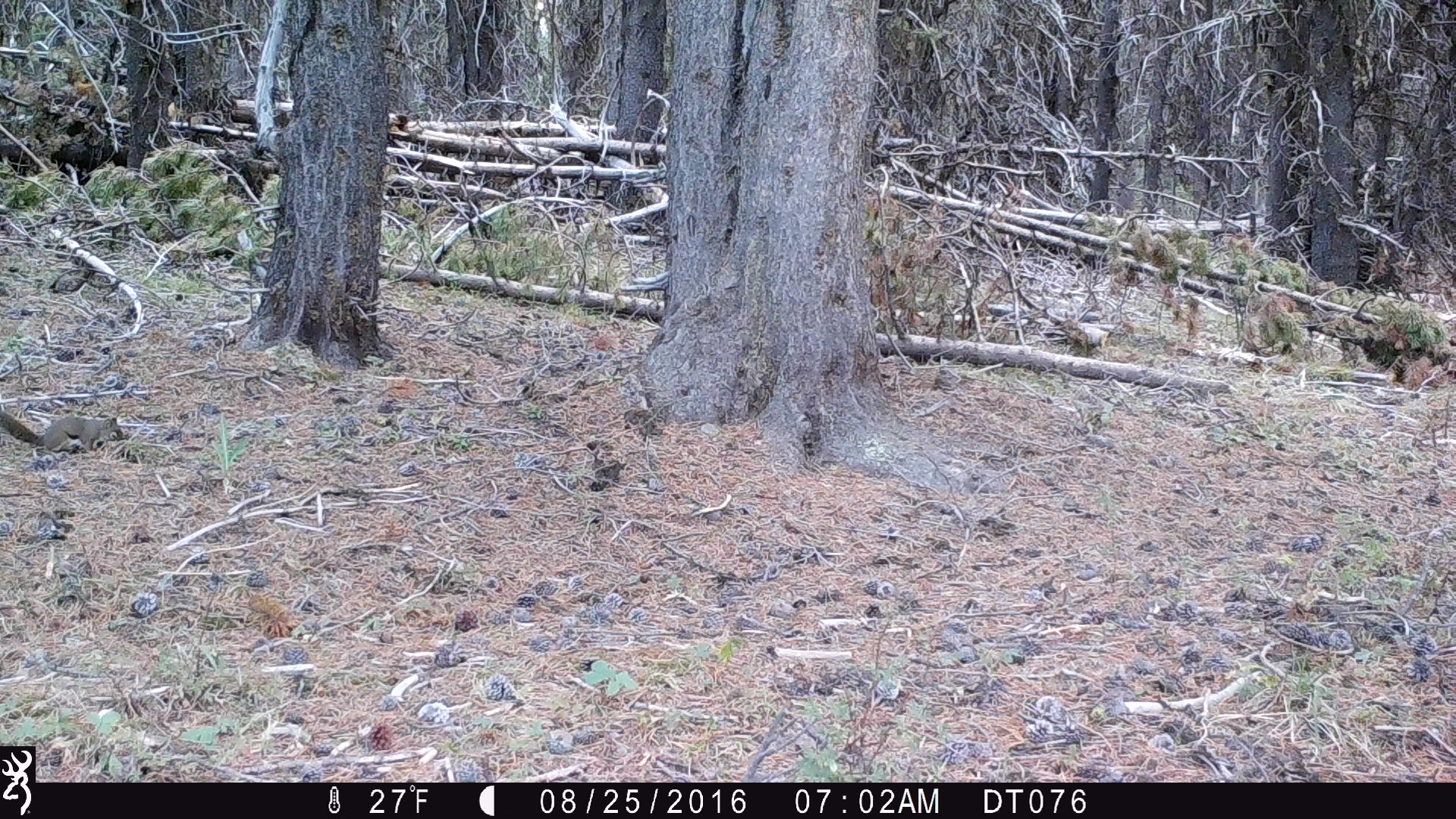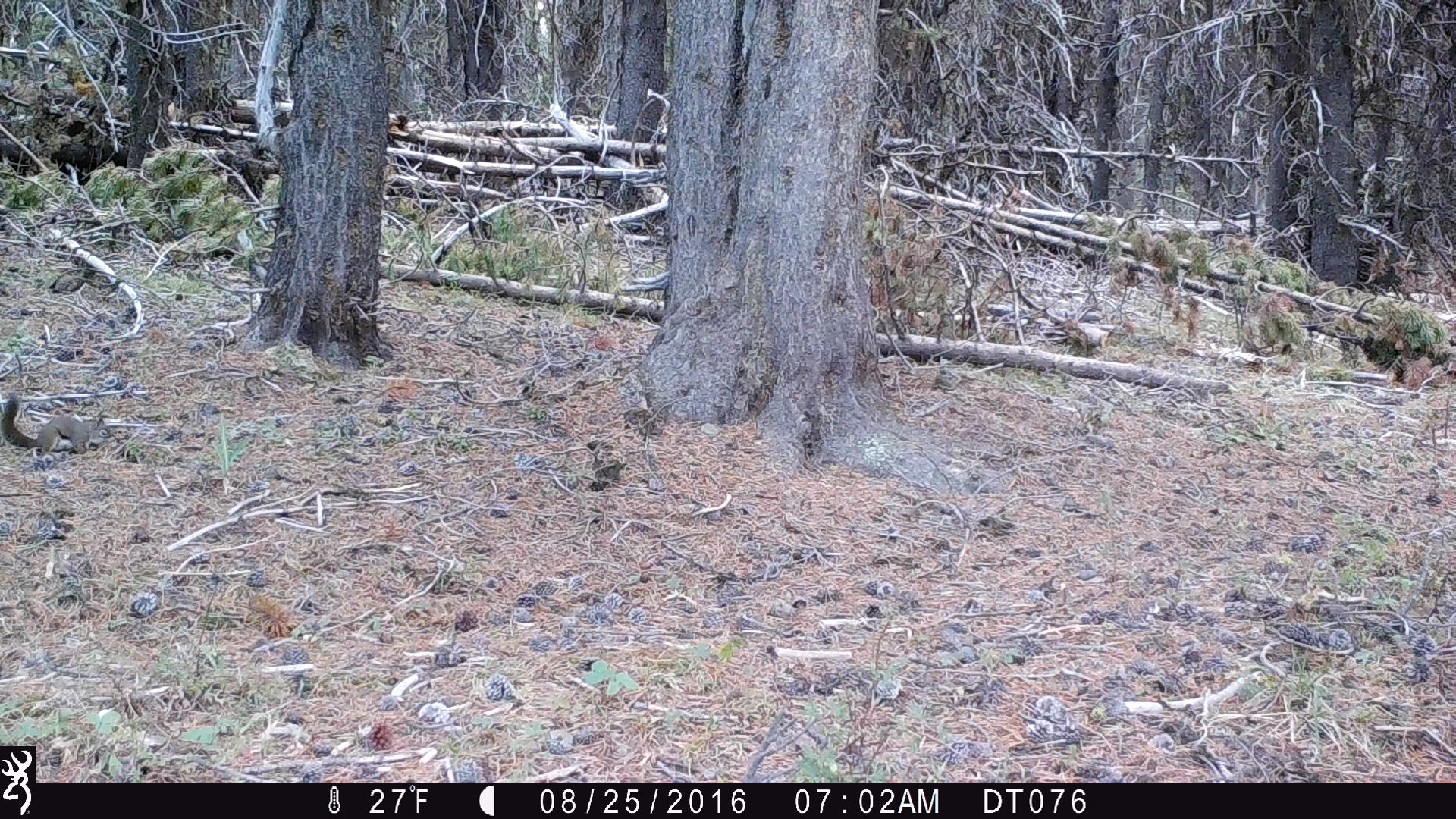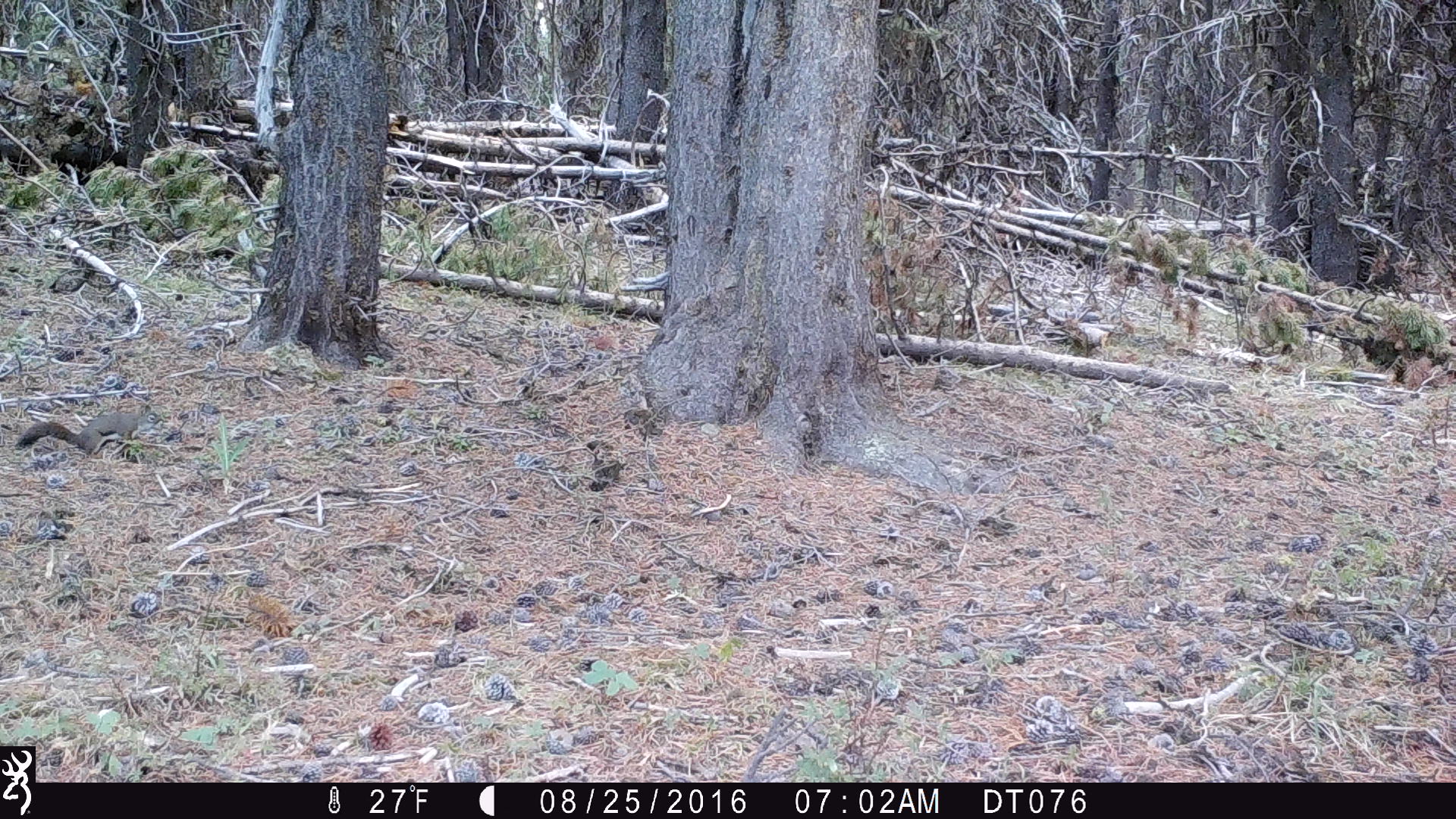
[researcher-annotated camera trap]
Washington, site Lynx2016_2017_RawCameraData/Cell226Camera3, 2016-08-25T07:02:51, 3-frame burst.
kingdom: Animalia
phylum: Chordata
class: Mammalia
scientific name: Mammalia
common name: small mammal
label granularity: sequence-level